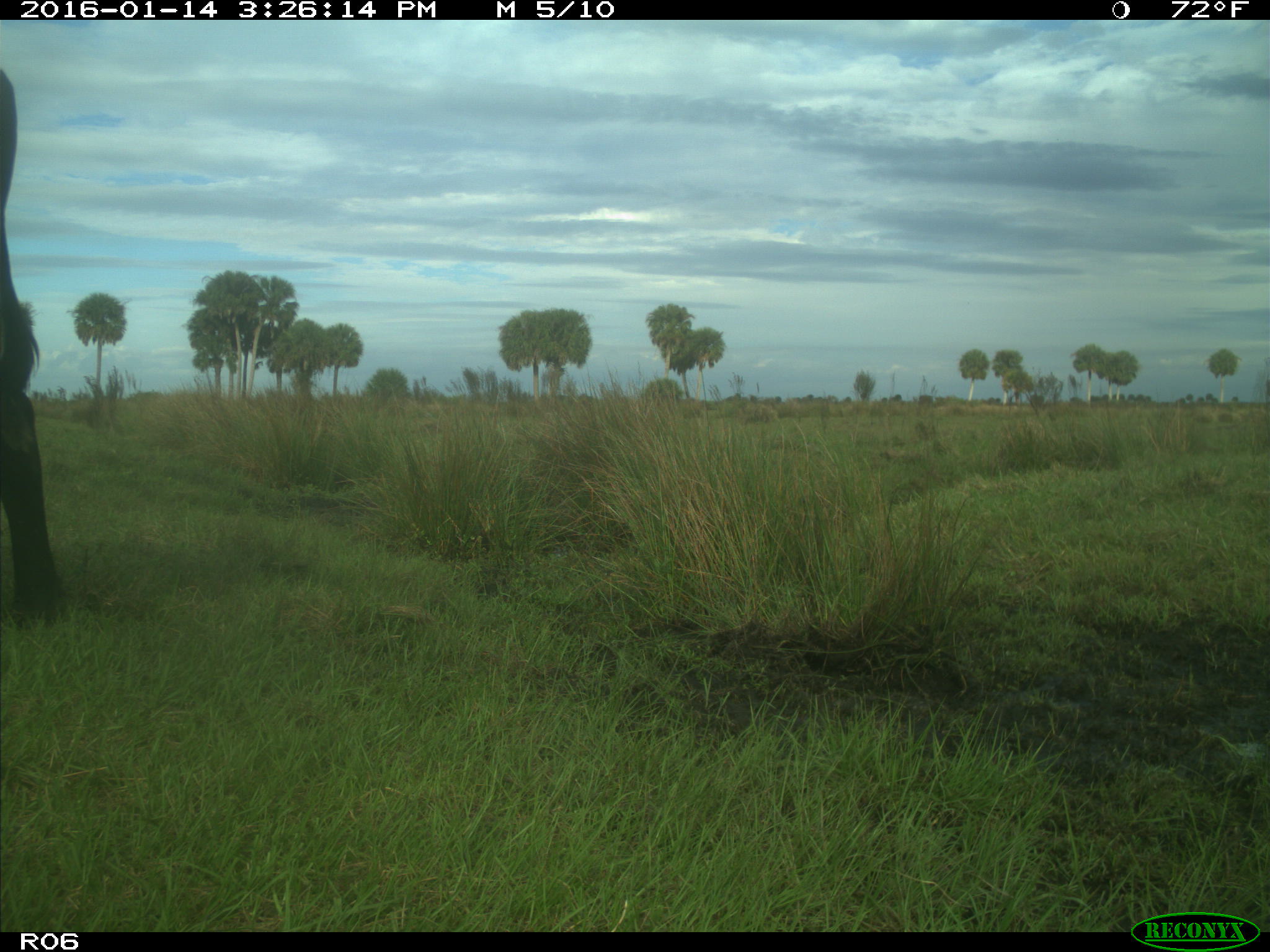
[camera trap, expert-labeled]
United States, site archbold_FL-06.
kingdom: Animalia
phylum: Chordata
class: Mammalia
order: Artiodactyla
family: Bovidae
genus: Bos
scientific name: Bos taurus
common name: domestic cow